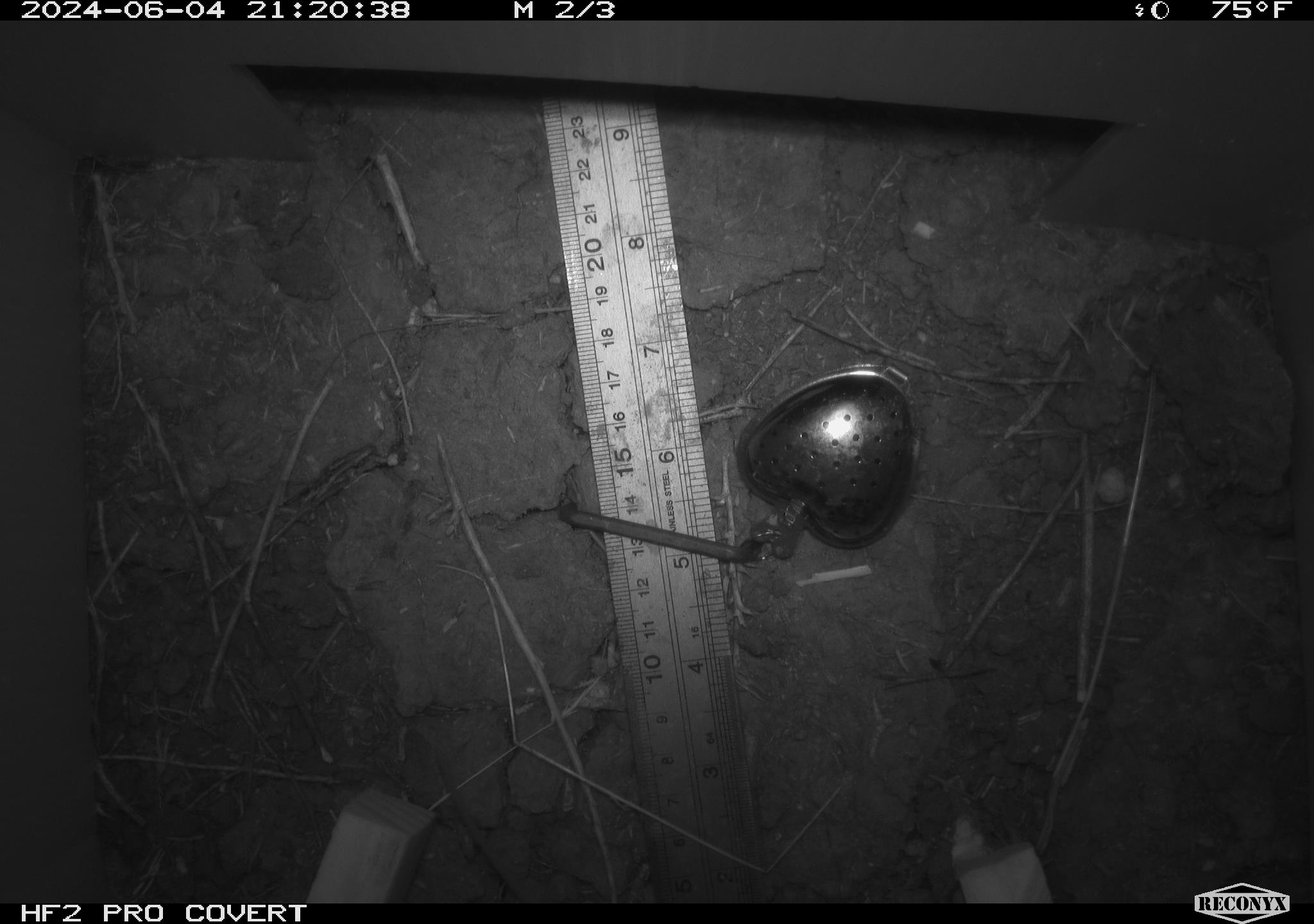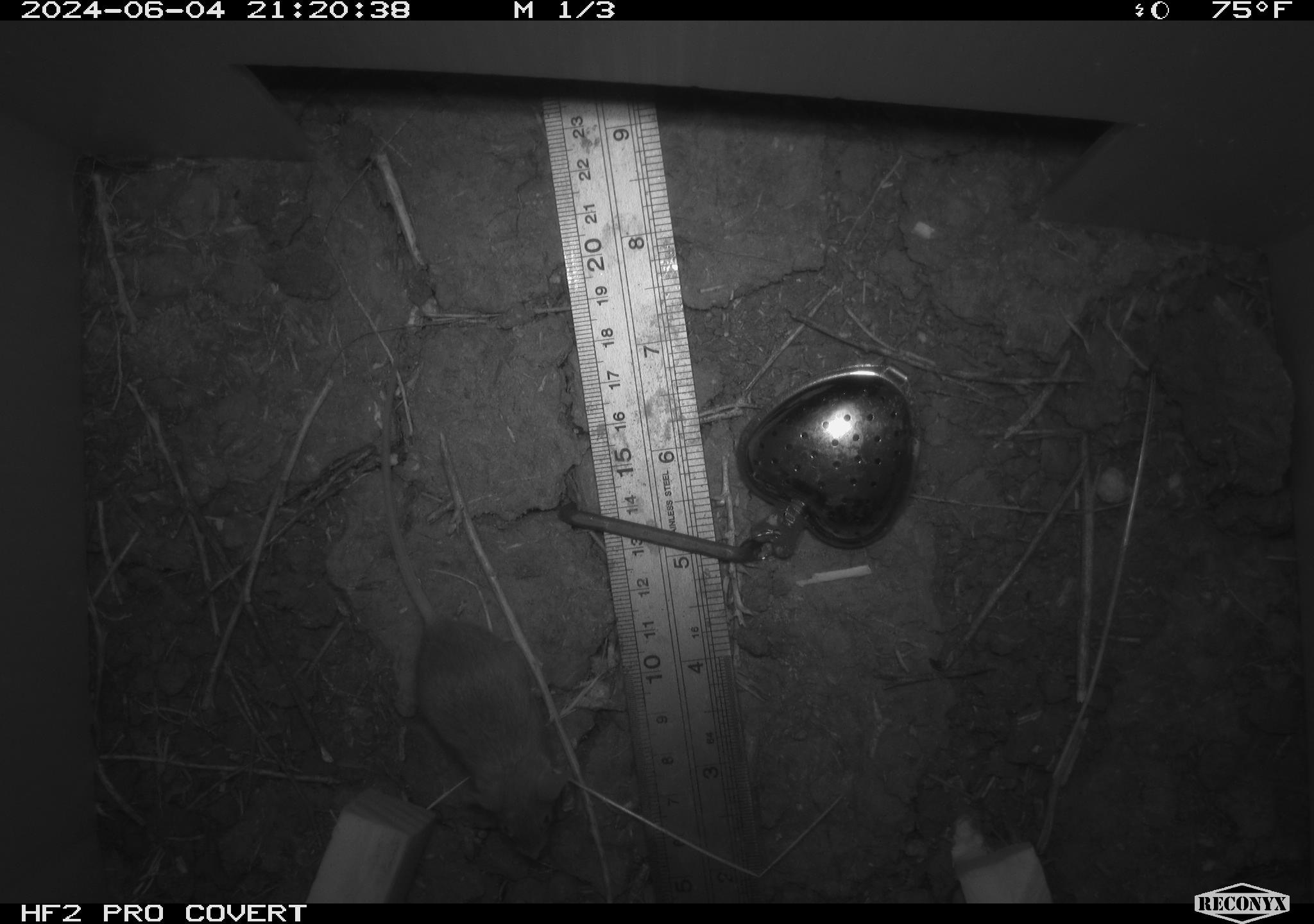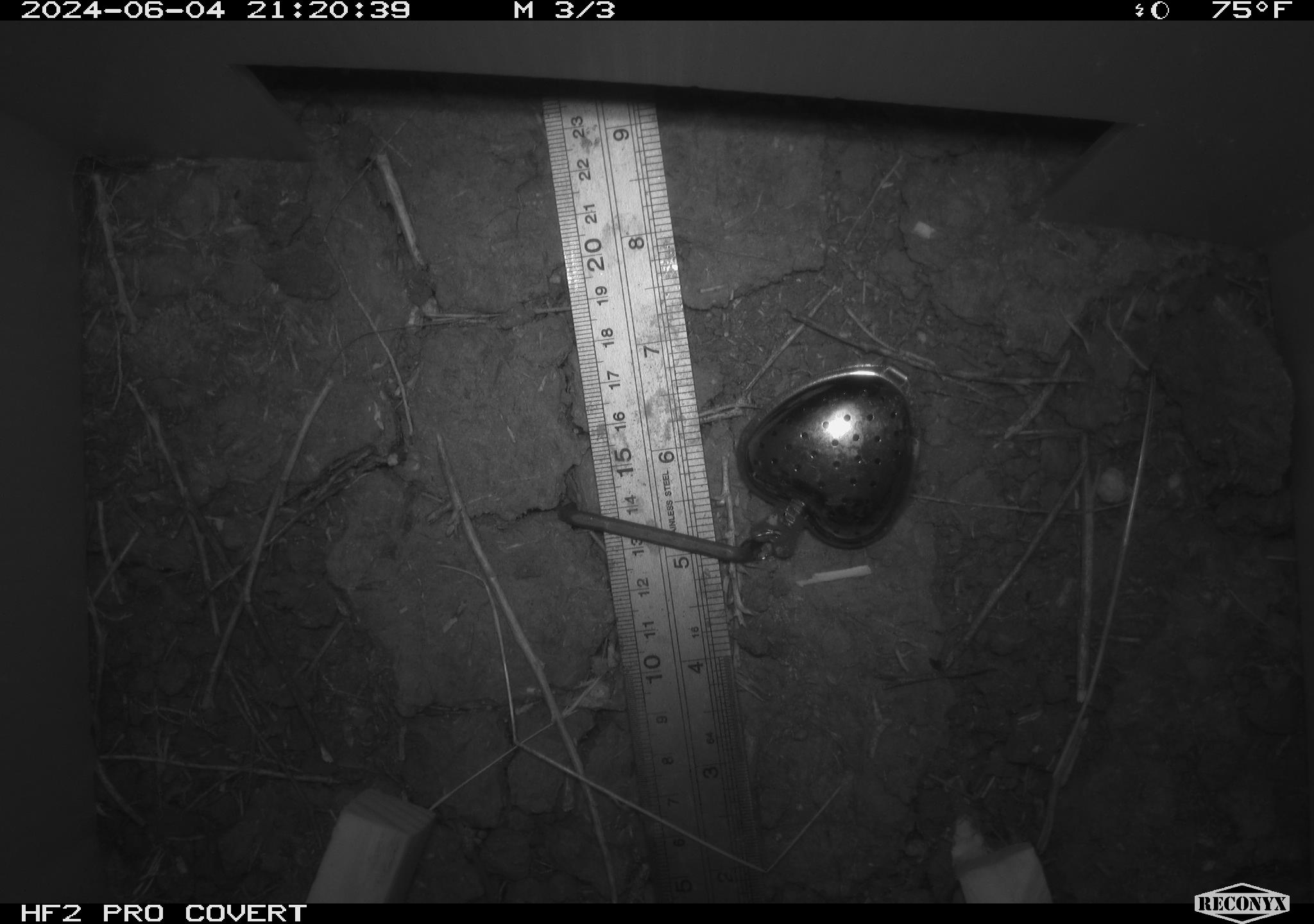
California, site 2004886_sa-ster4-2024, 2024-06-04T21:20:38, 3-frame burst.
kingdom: Animalia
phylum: Chordata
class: Mammalia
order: Rodentia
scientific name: Rodentia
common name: mouse species